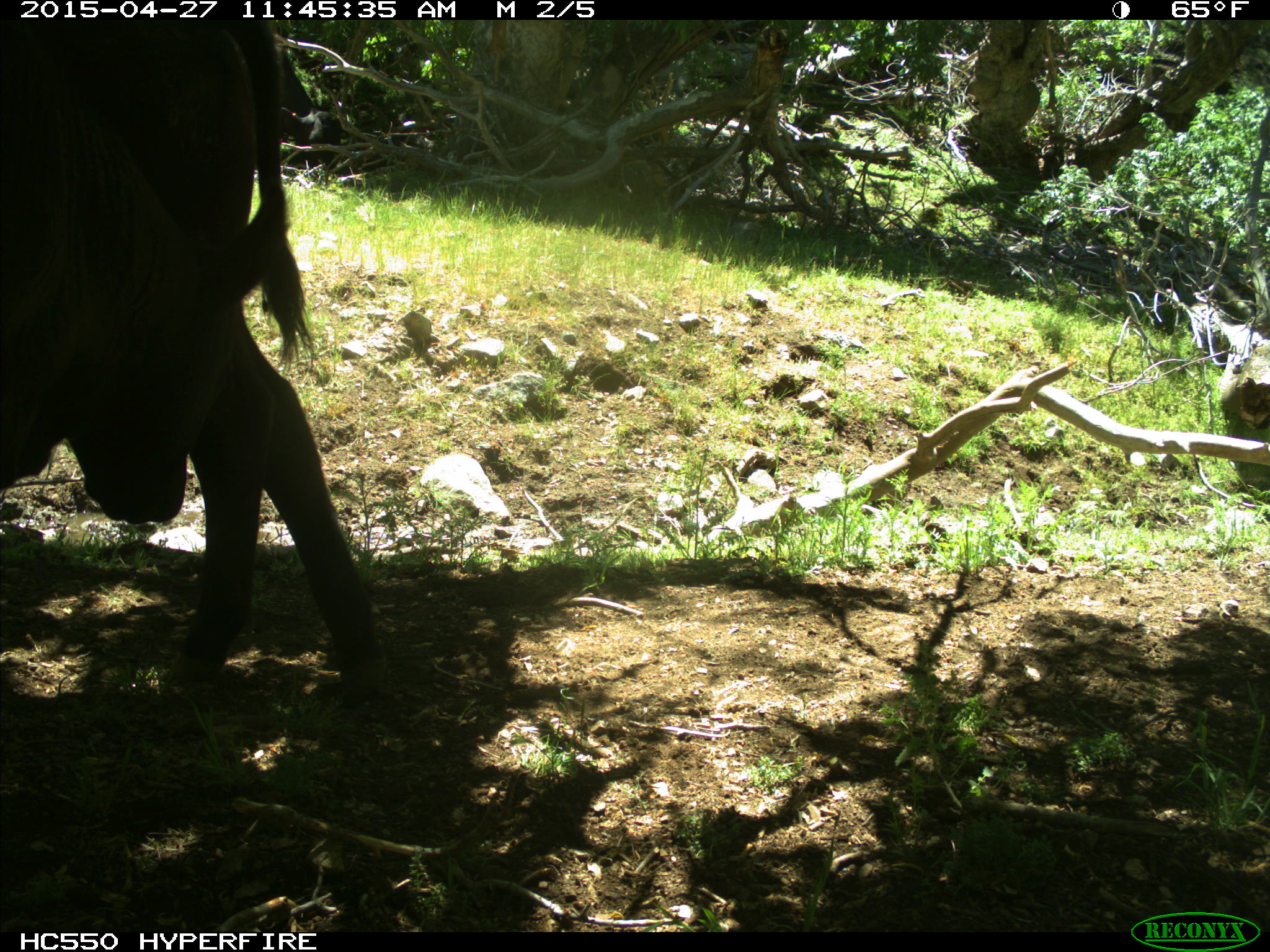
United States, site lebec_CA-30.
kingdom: Animalia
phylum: Chordata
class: Mammalia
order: Artiodactyla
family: Bovidae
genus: Bos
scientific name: Bos taurus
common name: domestic cow